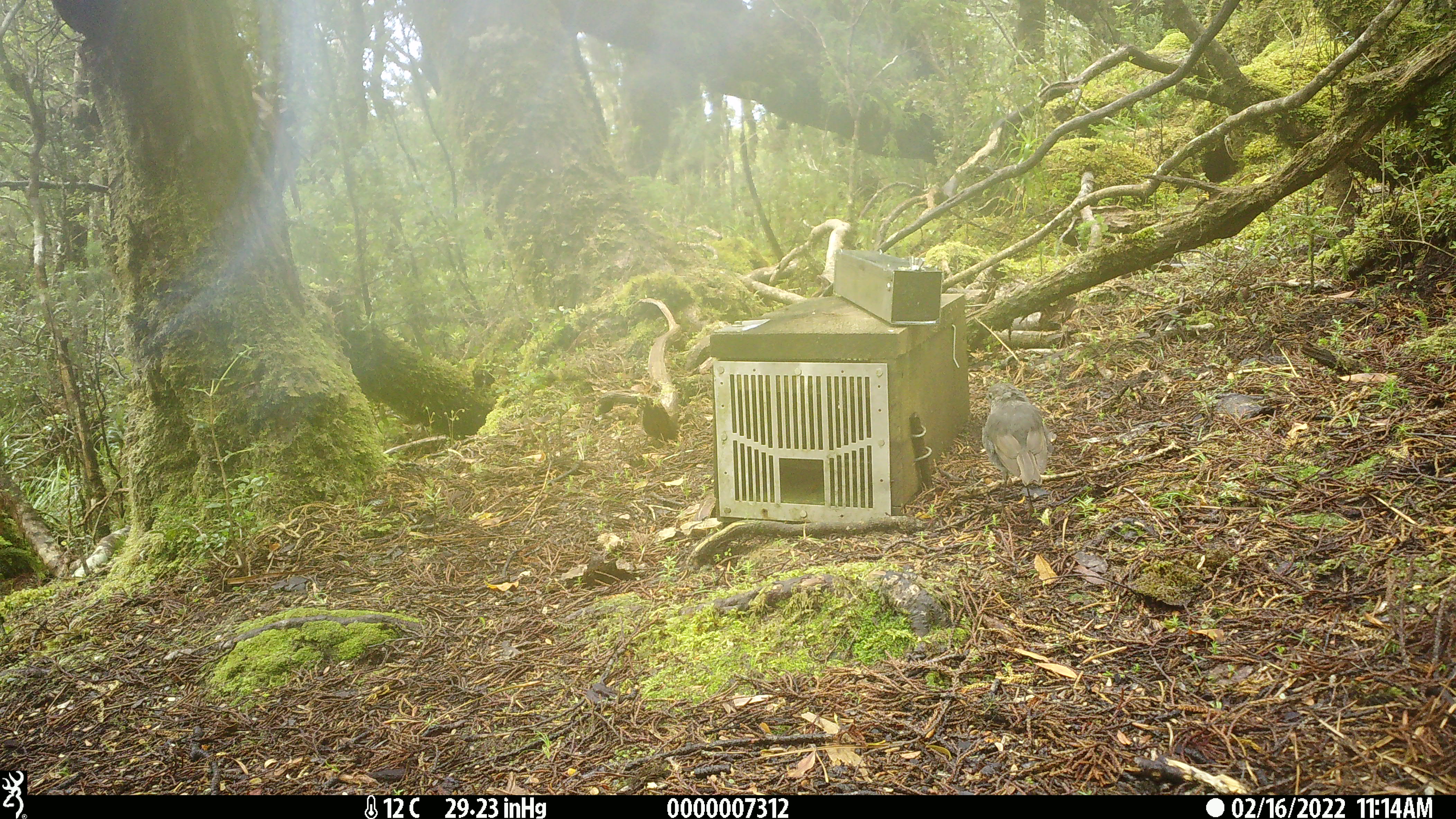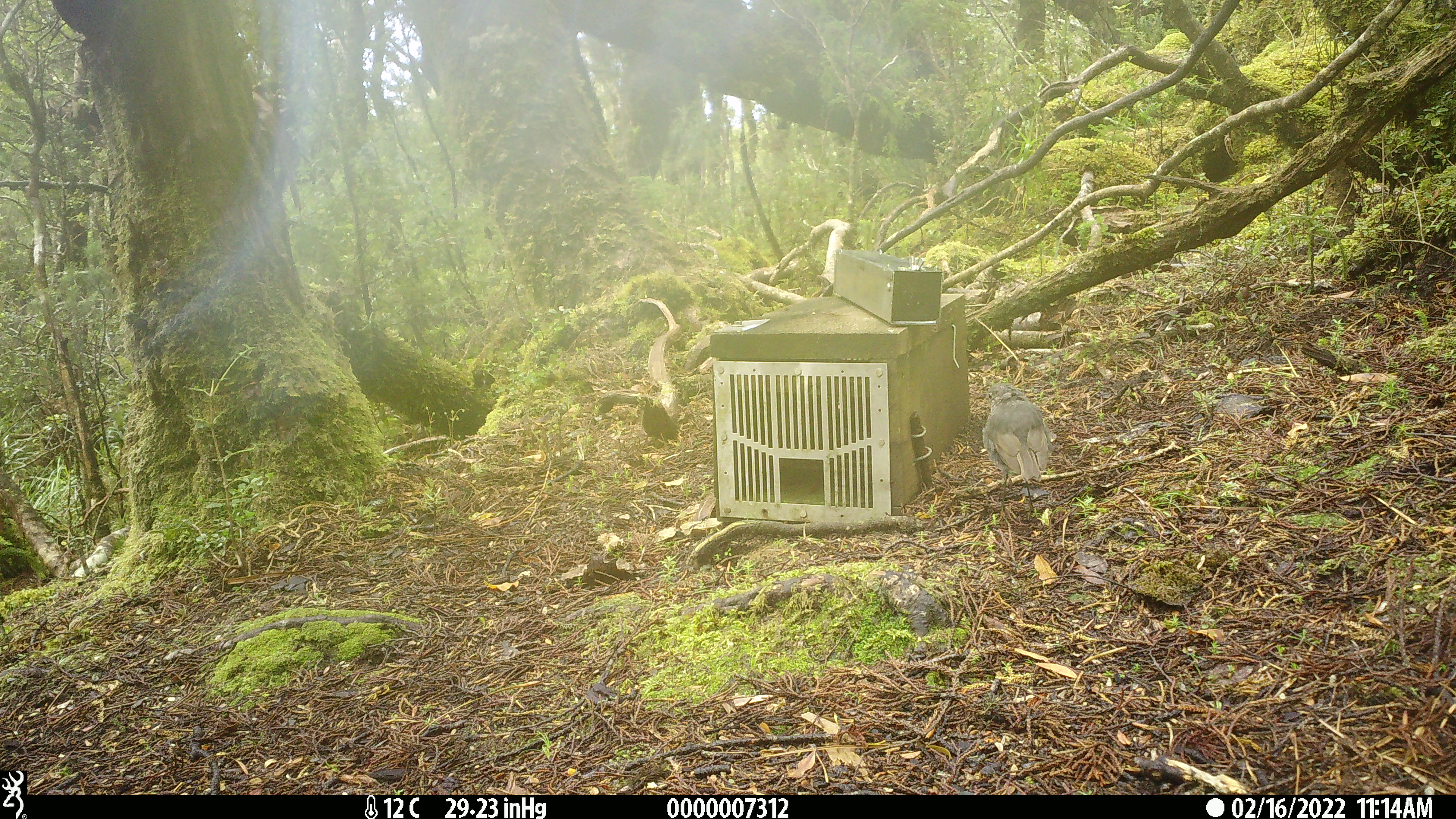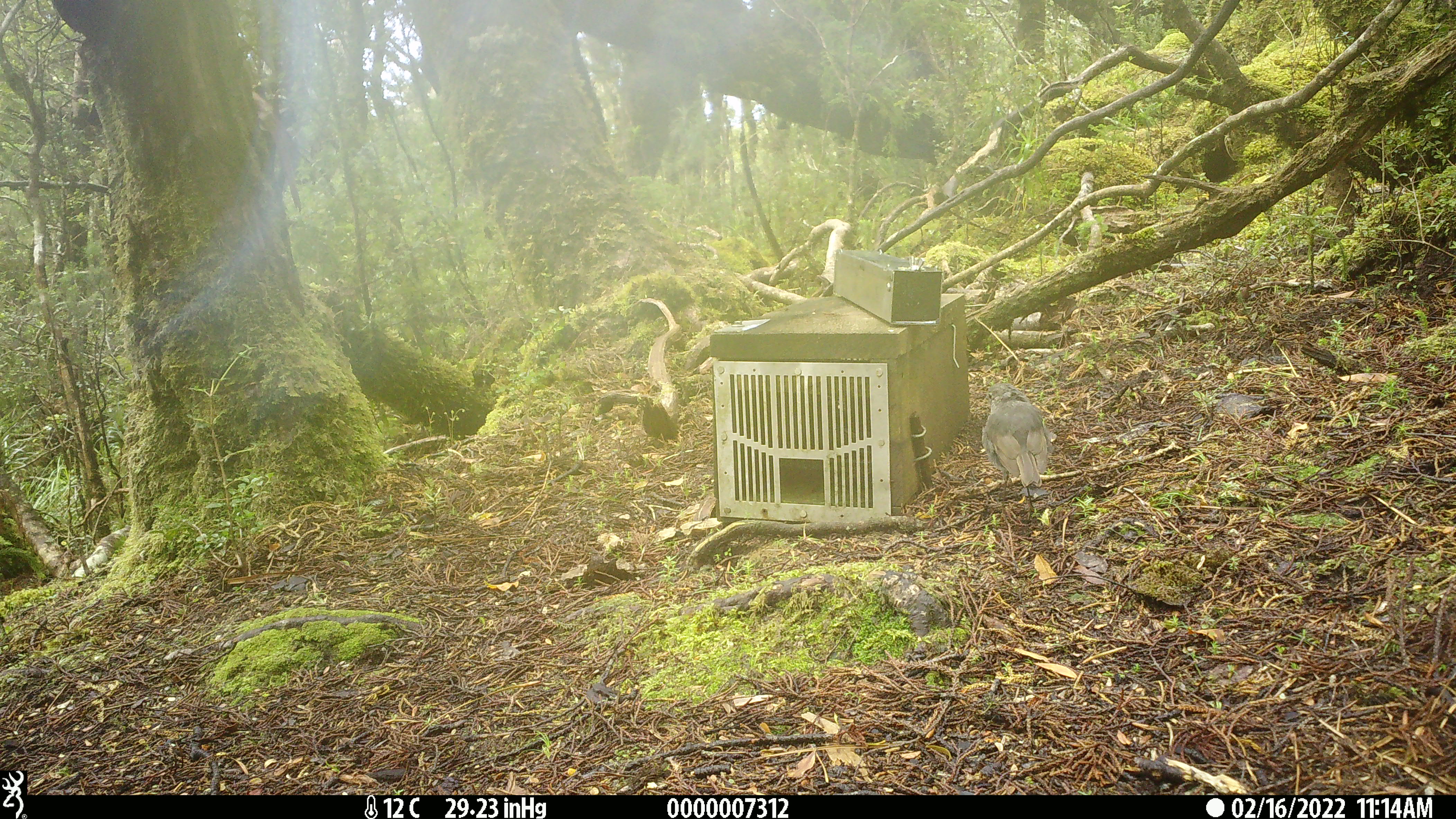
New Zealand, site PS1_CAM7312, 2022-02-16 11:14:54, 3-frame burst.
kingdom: Animalia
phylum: Chordata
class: Aves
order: Passeriformes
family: Petroicidae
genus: Petroica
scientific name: Petroica australis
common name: new zealand robin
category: robin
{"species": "robin (new zealand robin) (Petroica australis)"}